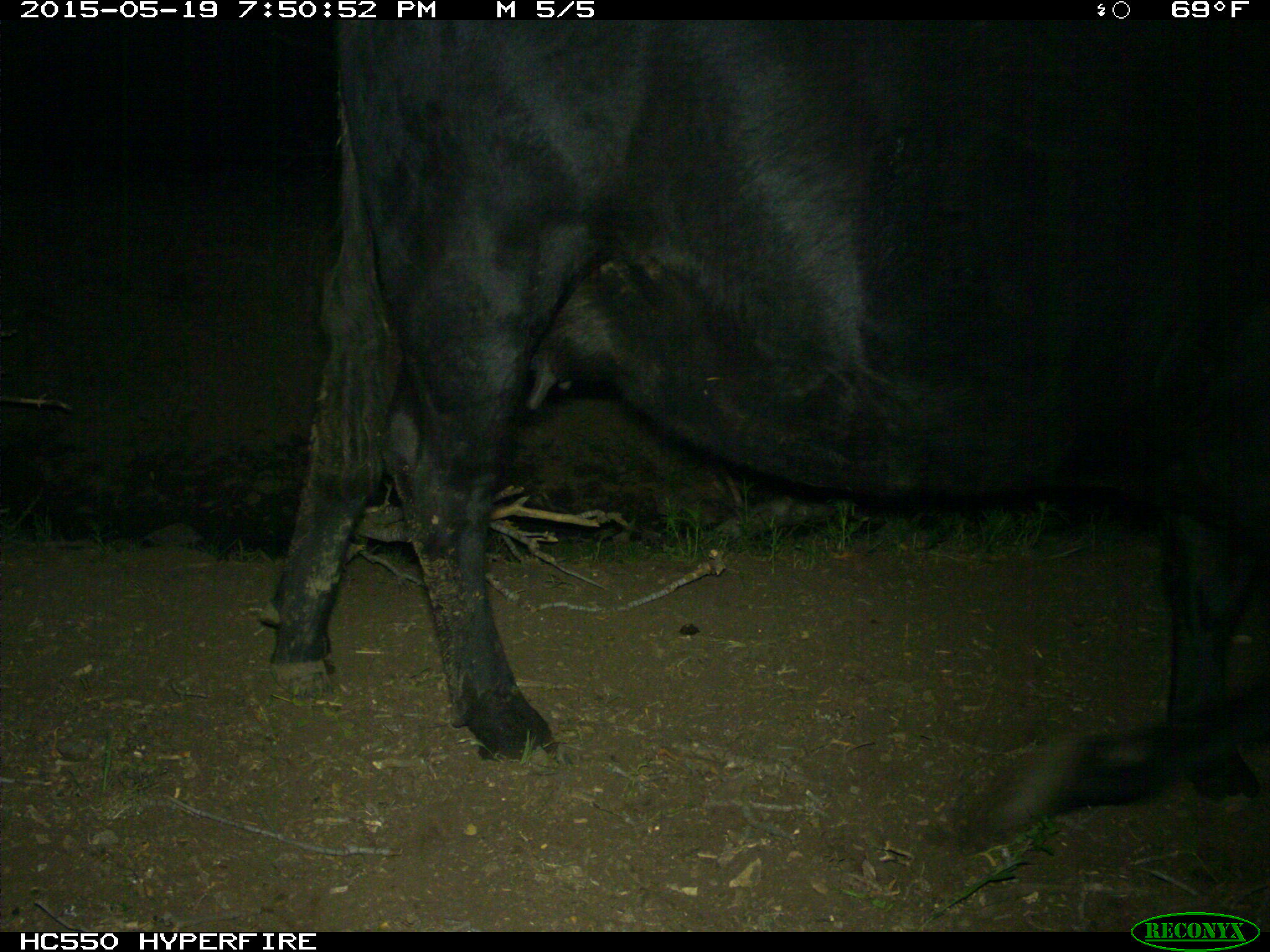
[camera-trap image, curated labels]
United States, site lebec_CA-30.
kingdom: Animalia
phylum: Chordata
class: Mammalia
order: Artiodactyla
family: Bovidae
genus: Bos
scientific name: Bos taurus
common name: domestic cow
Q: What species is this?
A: Bos taurus (domestic cow).